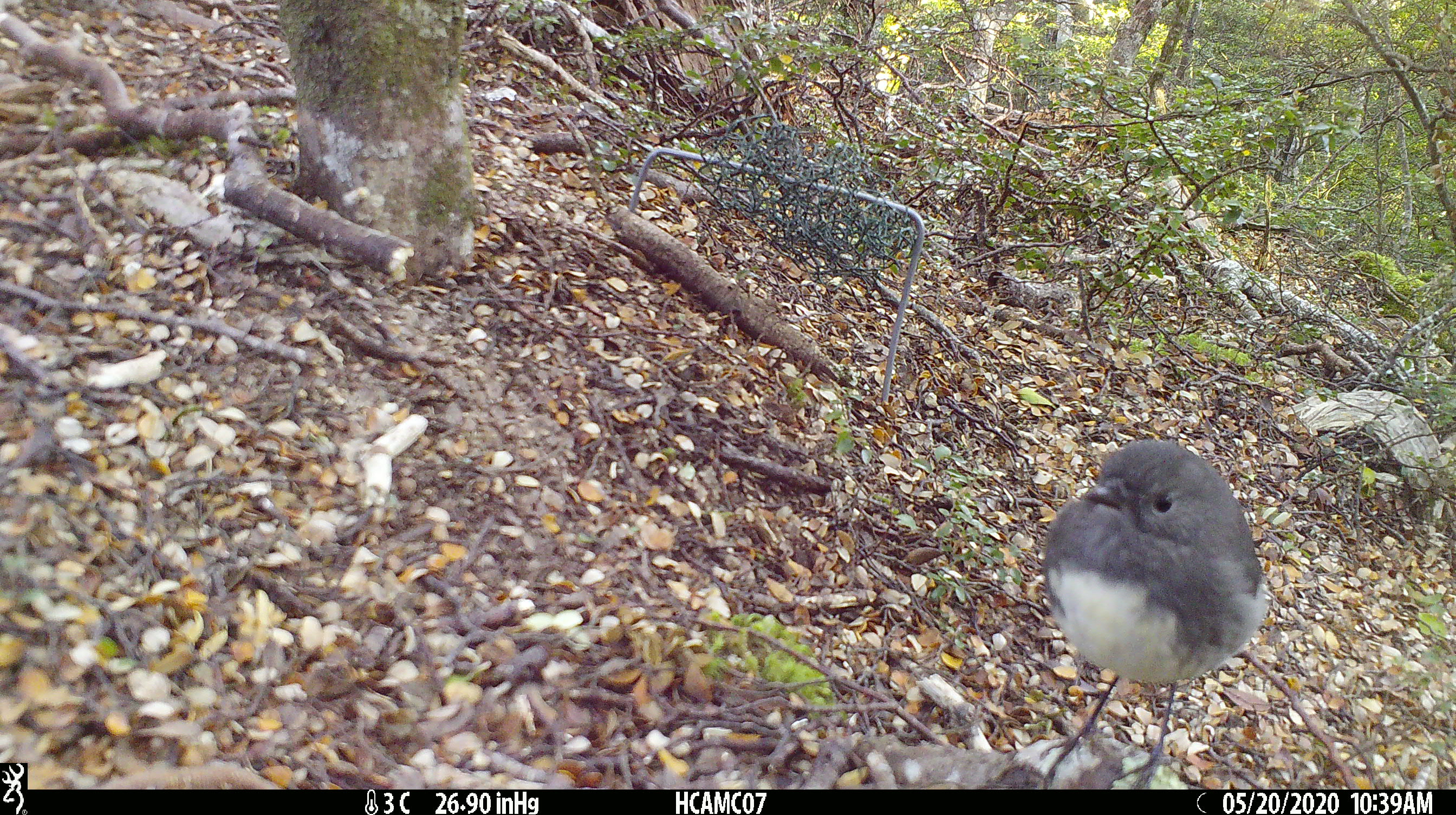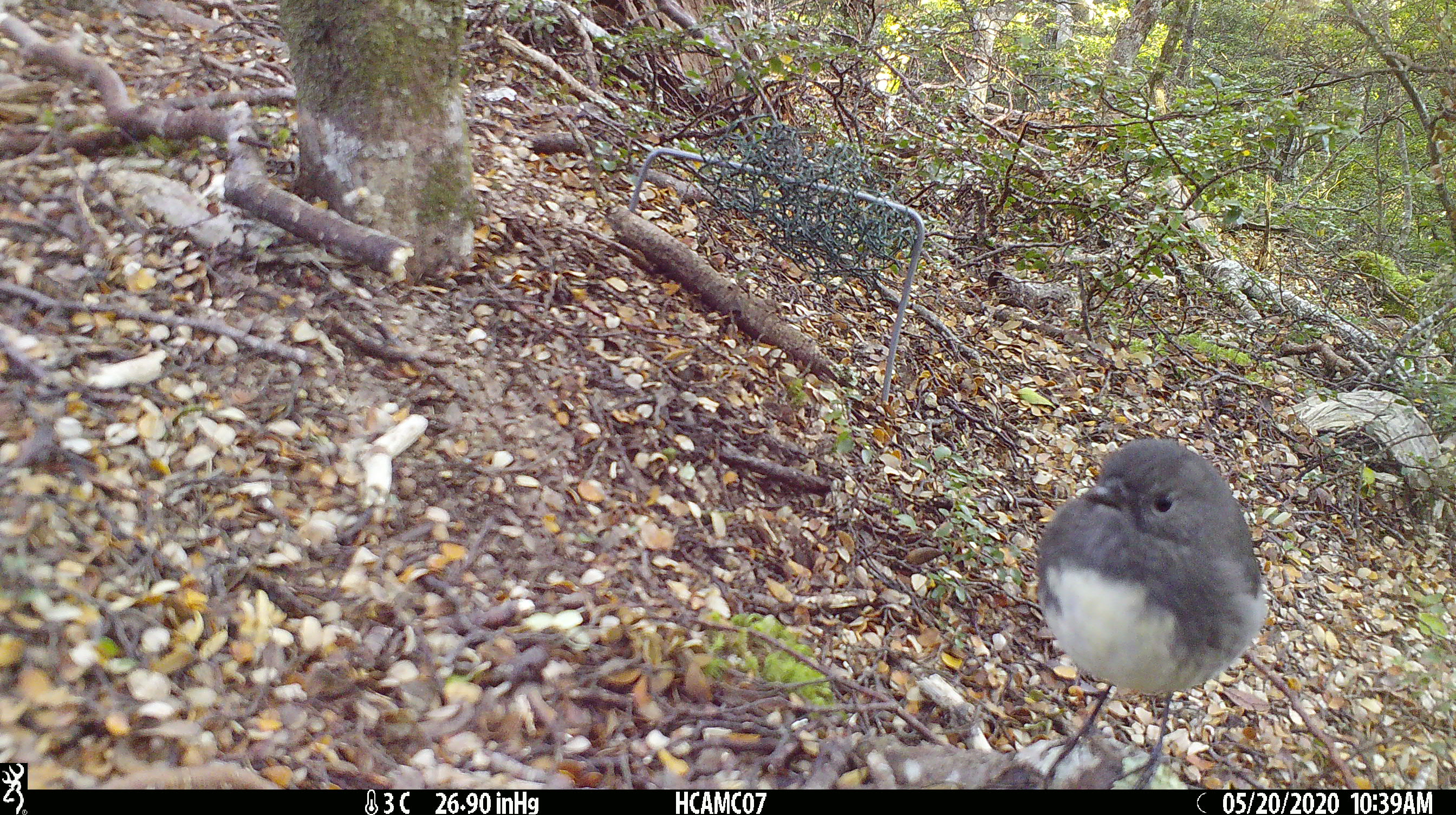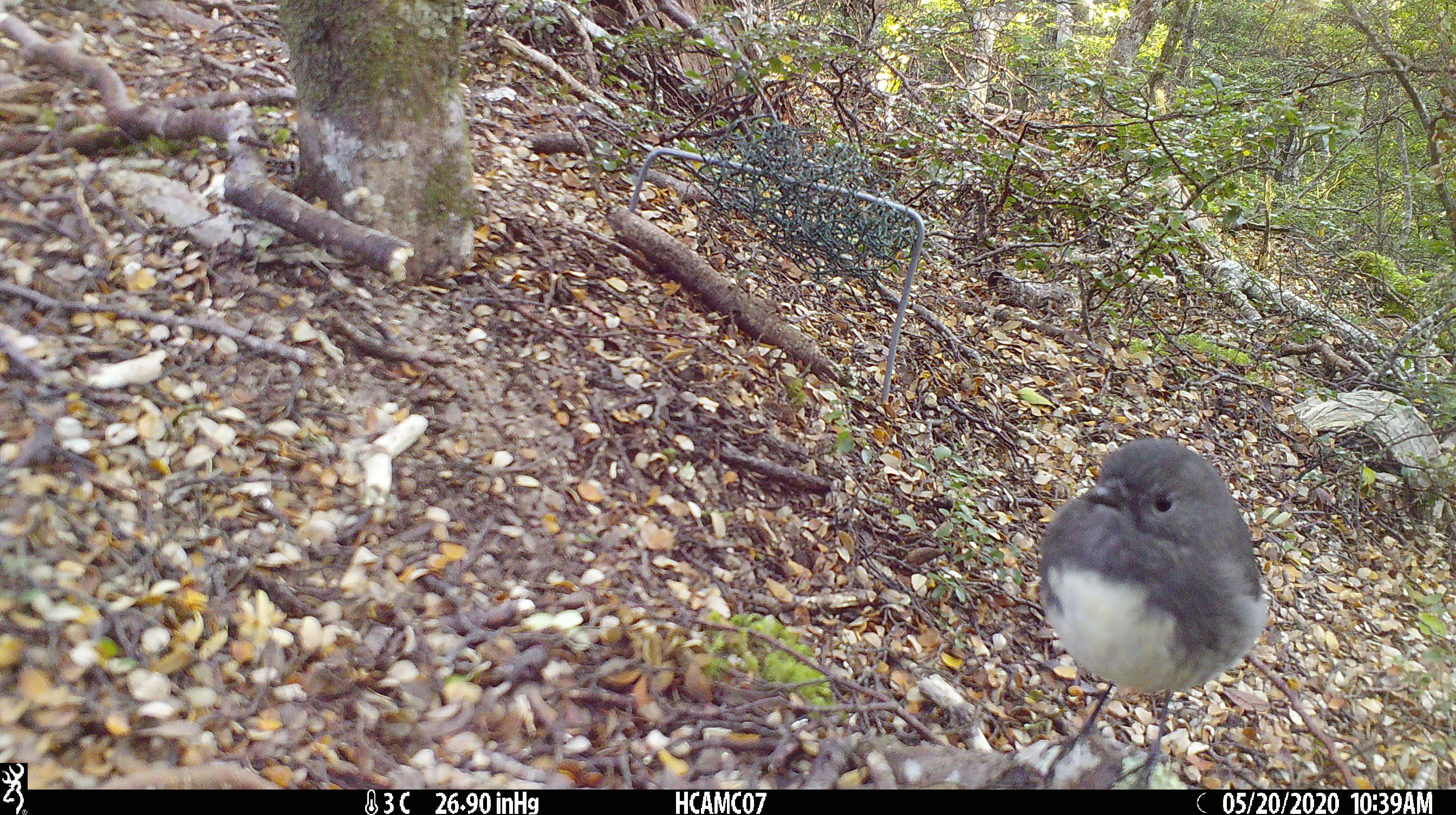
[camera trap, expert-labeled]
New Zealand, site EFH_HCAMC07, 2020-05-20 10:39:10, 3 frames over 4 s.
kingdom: Animalia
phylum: Chordata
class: Aves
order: Passeriformes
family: Petroicidae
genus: Petroica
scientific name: Petroica australis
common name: new zealand robin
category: robin